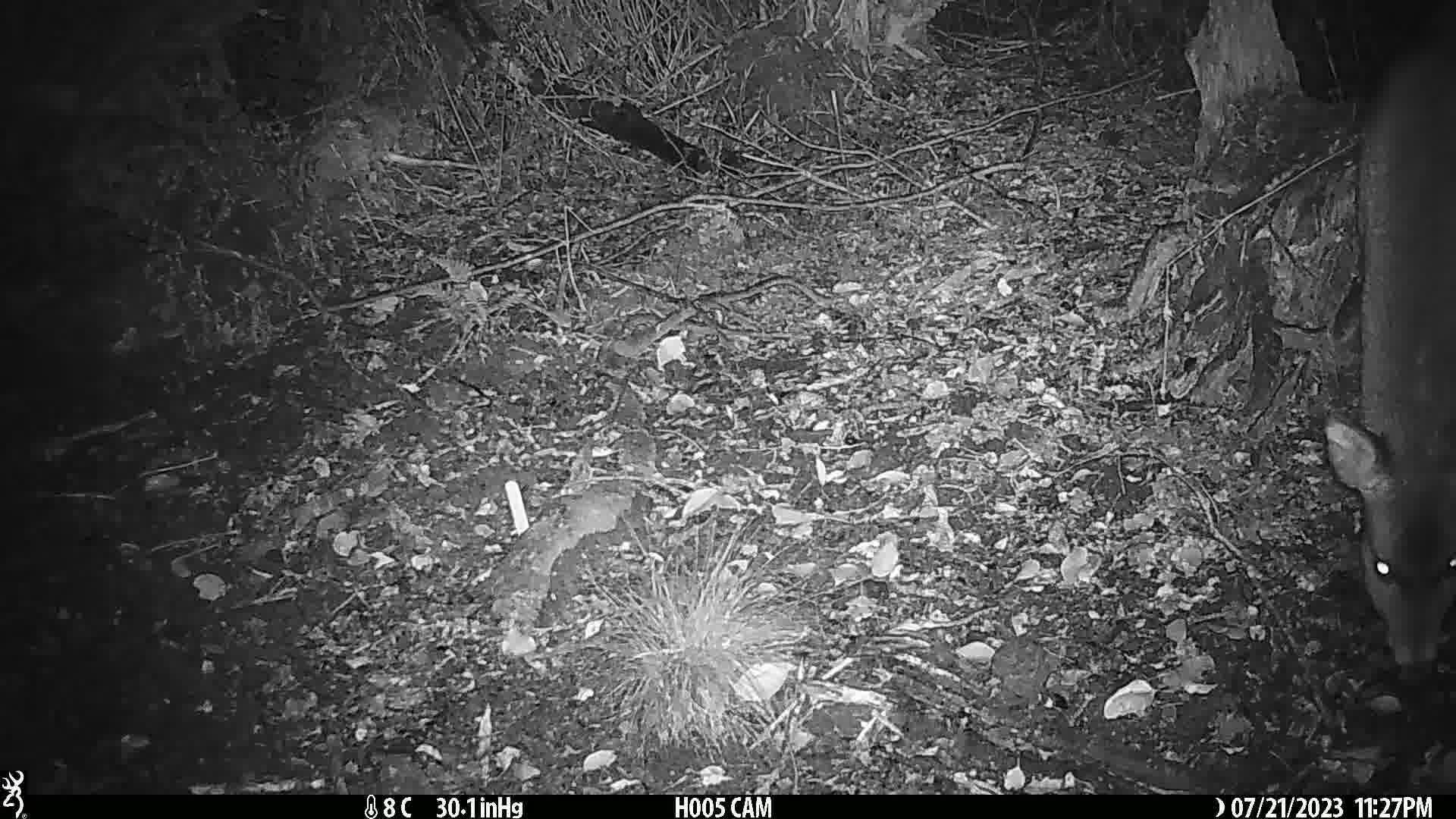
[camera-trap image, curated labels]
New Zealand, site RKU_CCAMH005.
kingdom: Animalia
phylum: Chordata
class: Mammalia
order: Artiodactyla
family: Cervidae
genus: Odocoileus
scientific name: Odocoileus virginianus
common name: white-tailed deer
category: white tailed deer